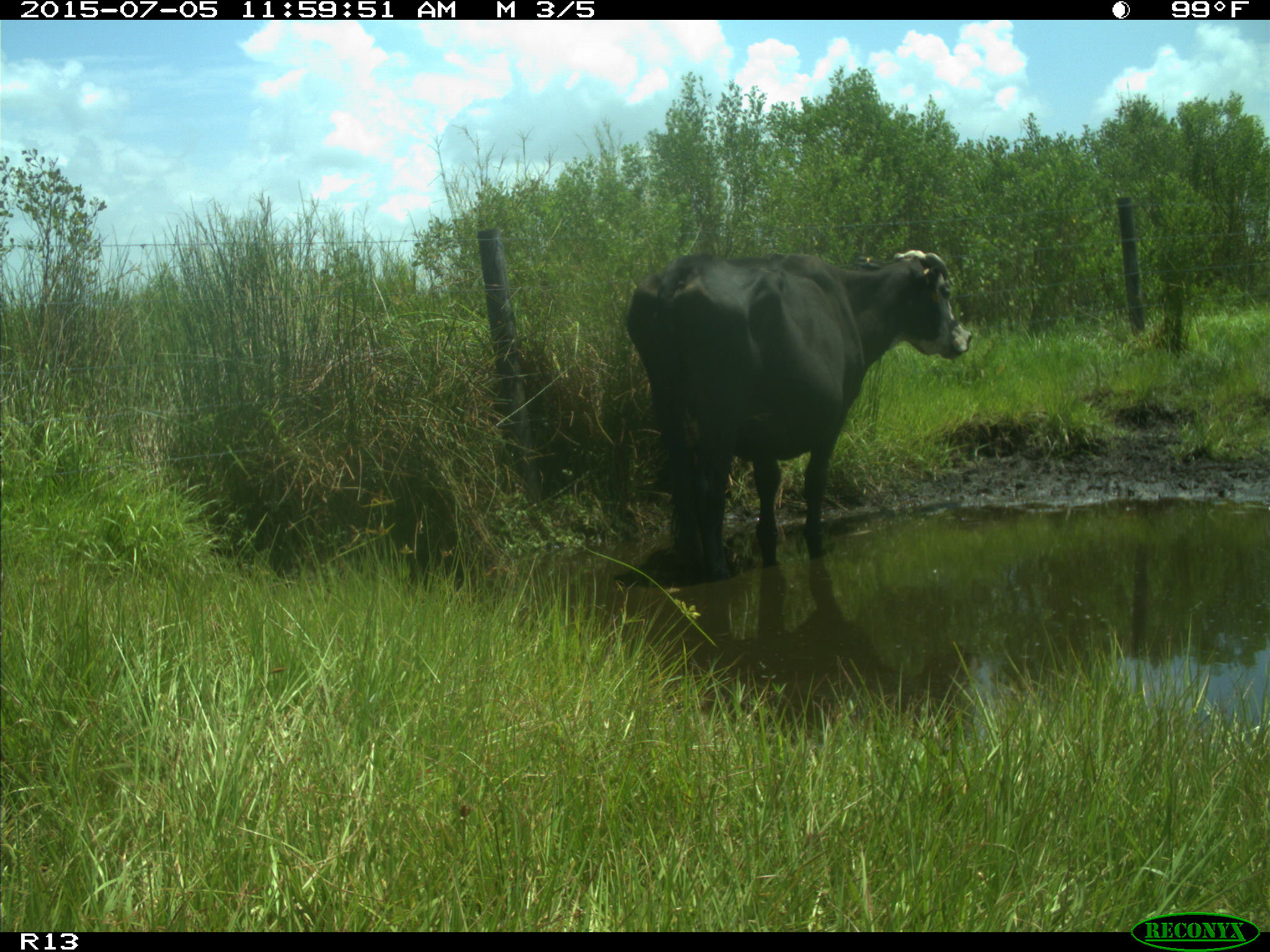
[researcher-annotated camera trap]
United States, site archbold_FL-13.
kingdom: Animalia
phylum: Chordata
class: Mammalia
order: Artiodactyla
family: Bovidae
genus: Bos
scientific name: Bos taurus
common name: domestic cow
Bos taurus (domestic cow).